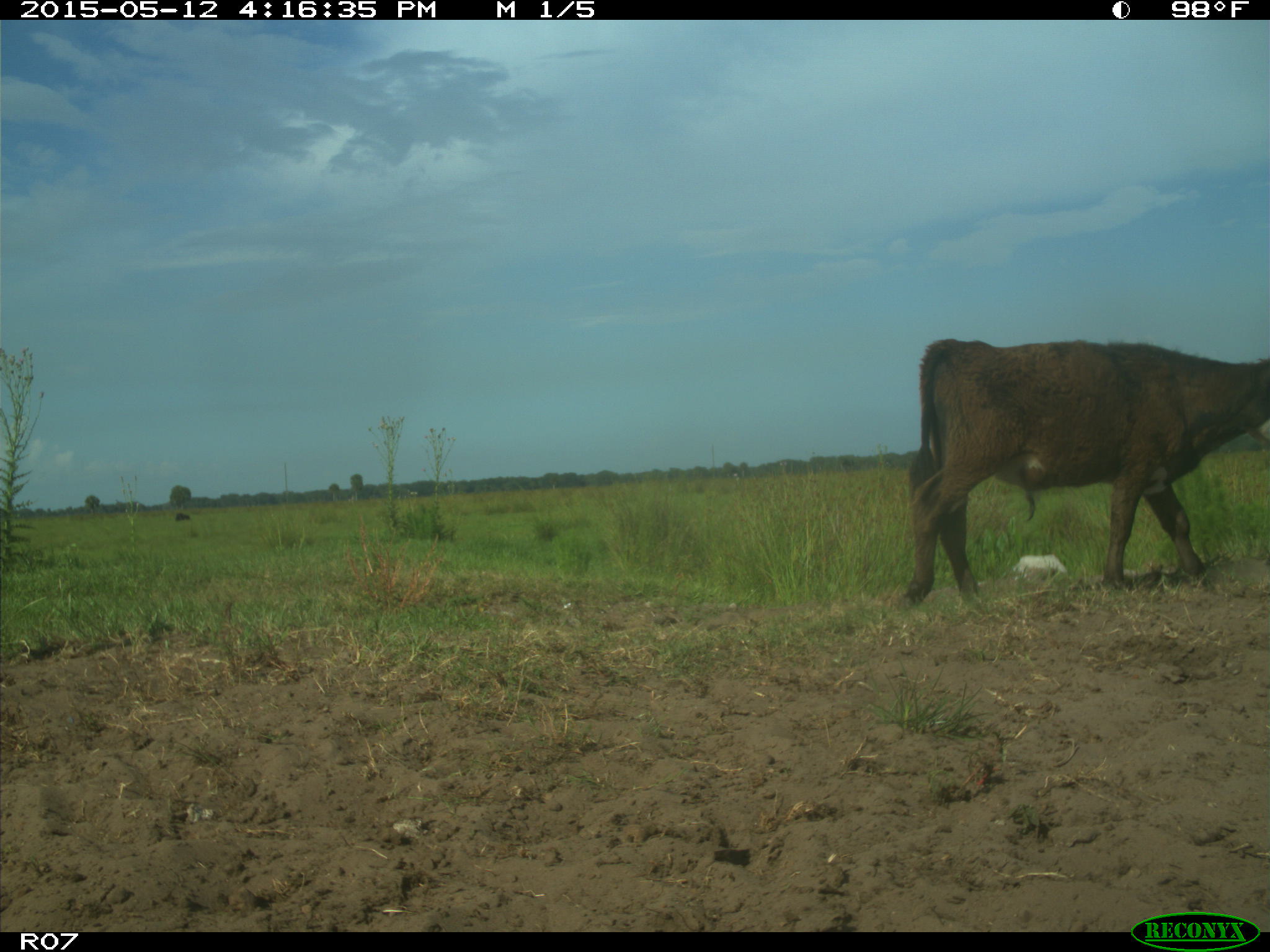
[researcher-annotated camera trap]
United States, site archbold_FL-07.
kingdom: Animalia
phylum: Chordata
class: Mammalia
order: Artiodactyla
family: Bovidae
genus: Bos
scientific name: Bos taurus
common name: domestic cow